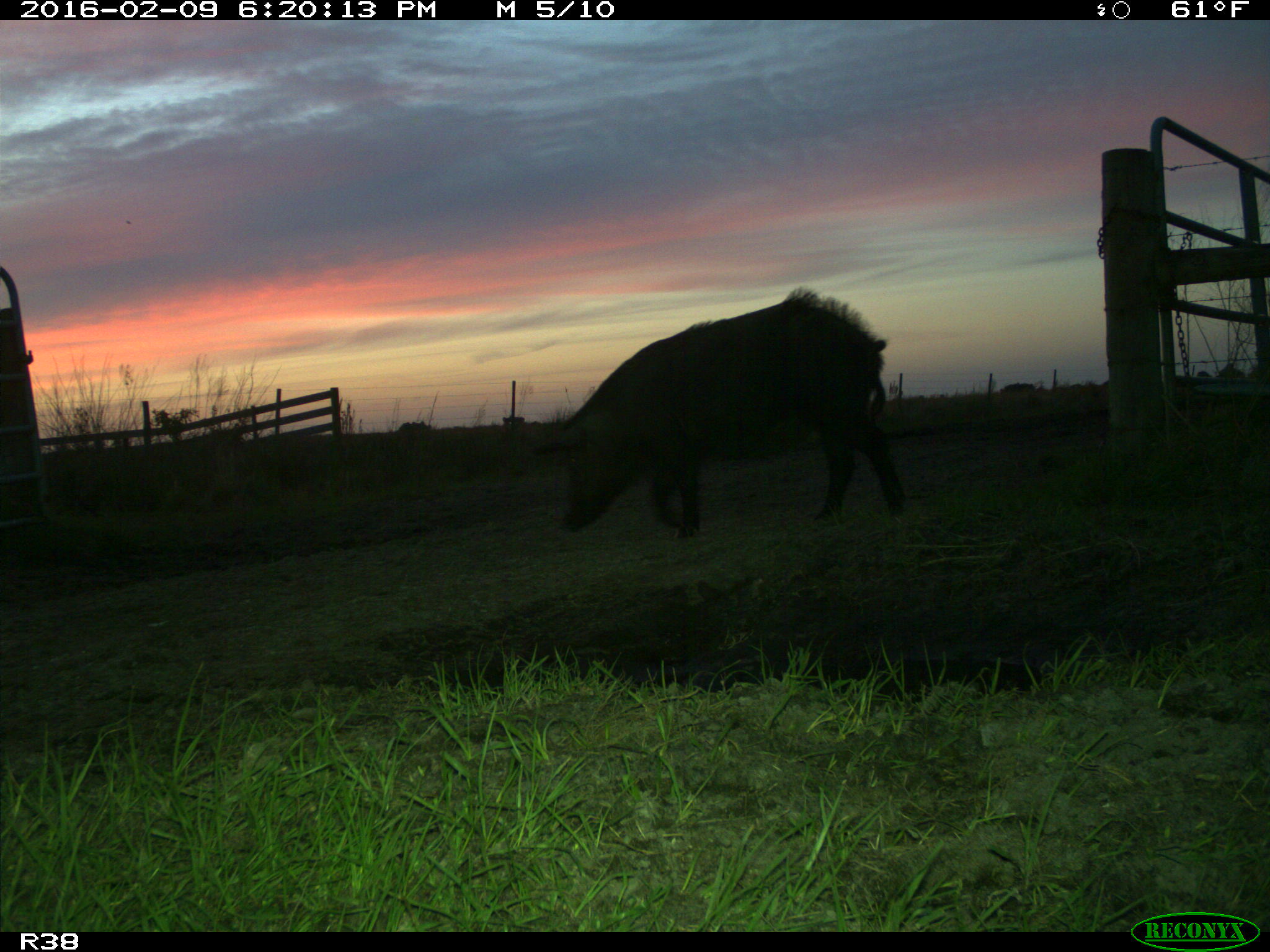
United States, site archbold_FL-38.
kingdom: Animalia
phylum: Chordata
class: Mammalia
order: Artiodactyla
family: Suidae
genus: Sus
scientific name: Sus scrofa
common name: wild boar